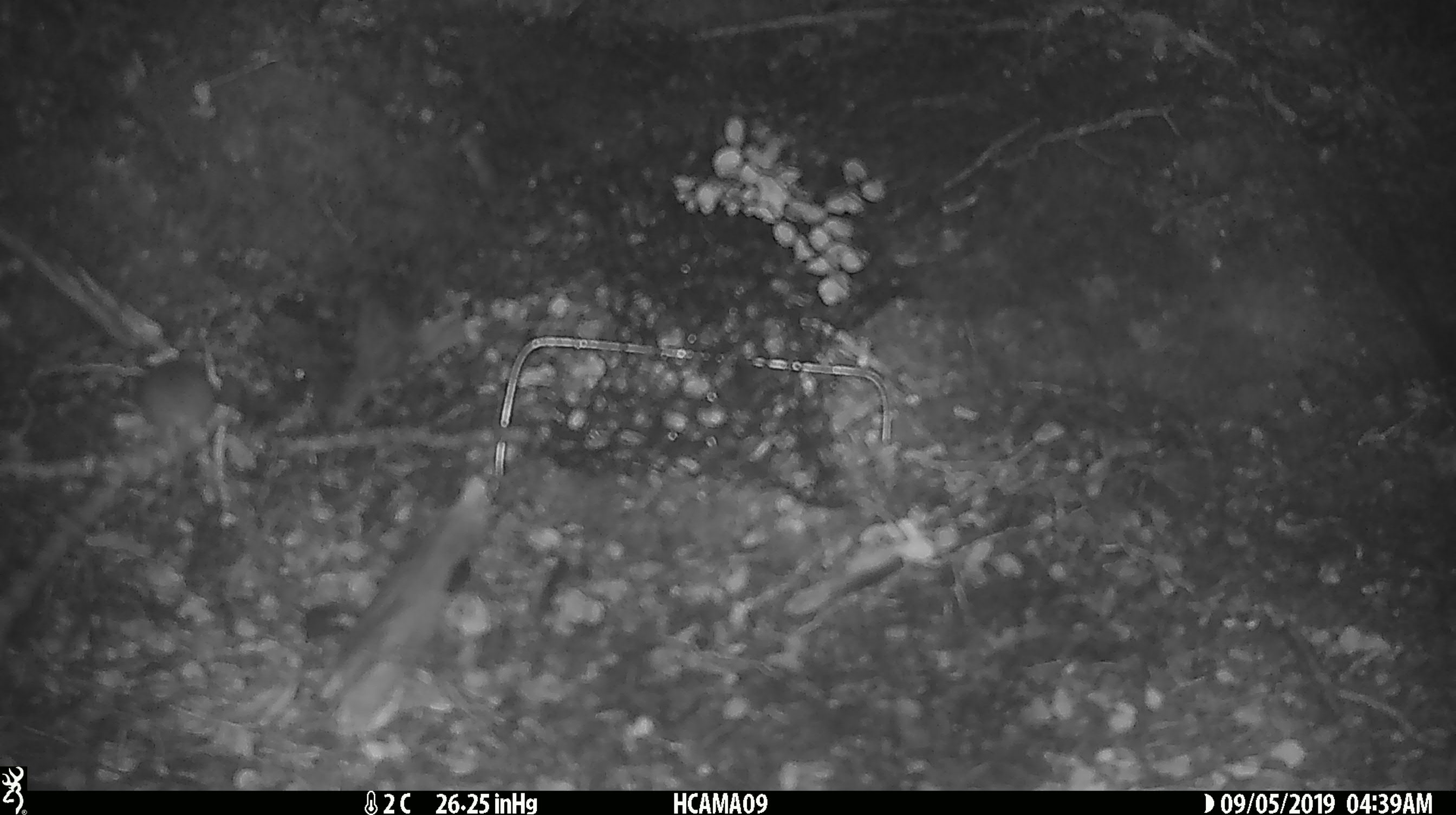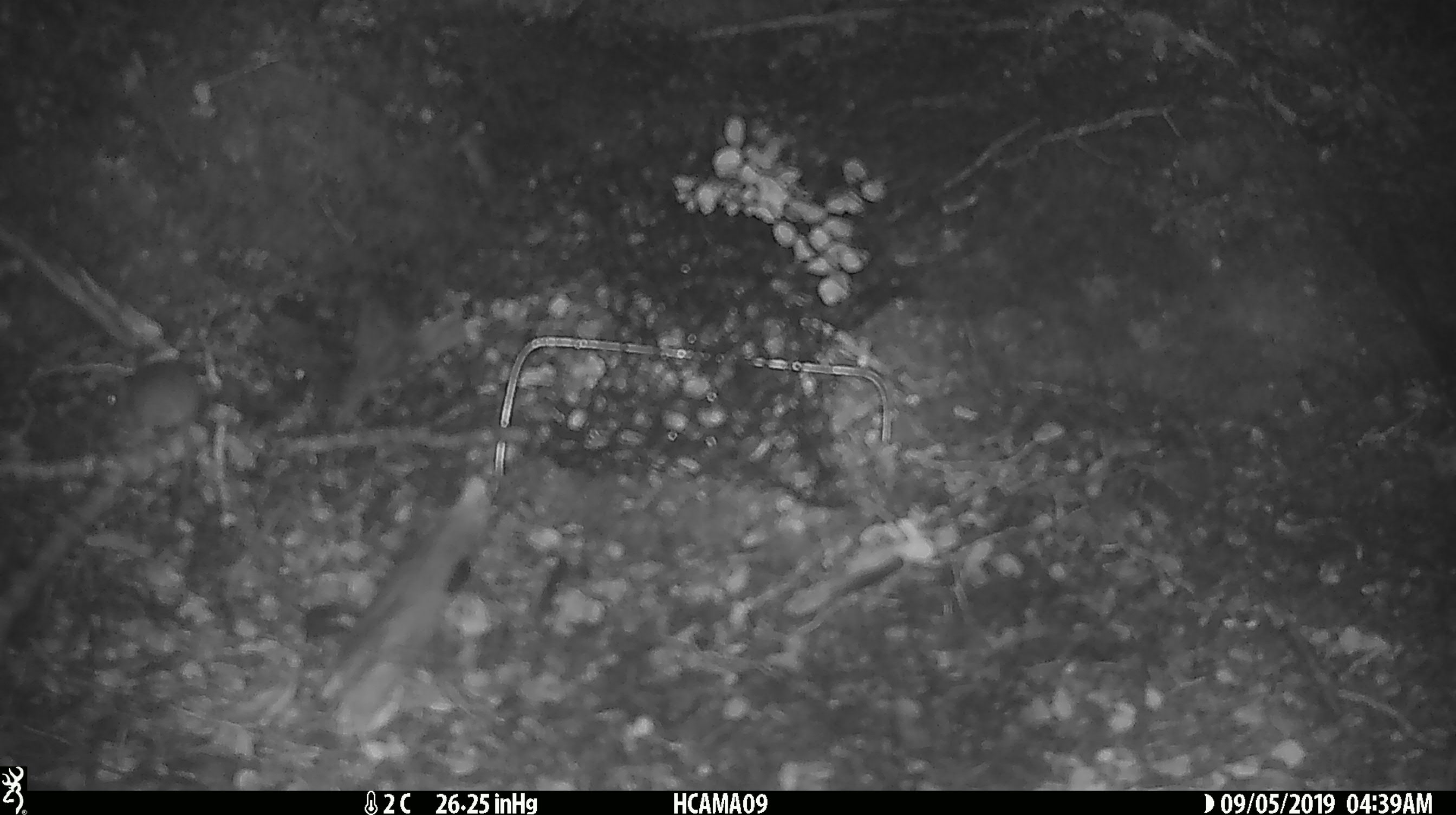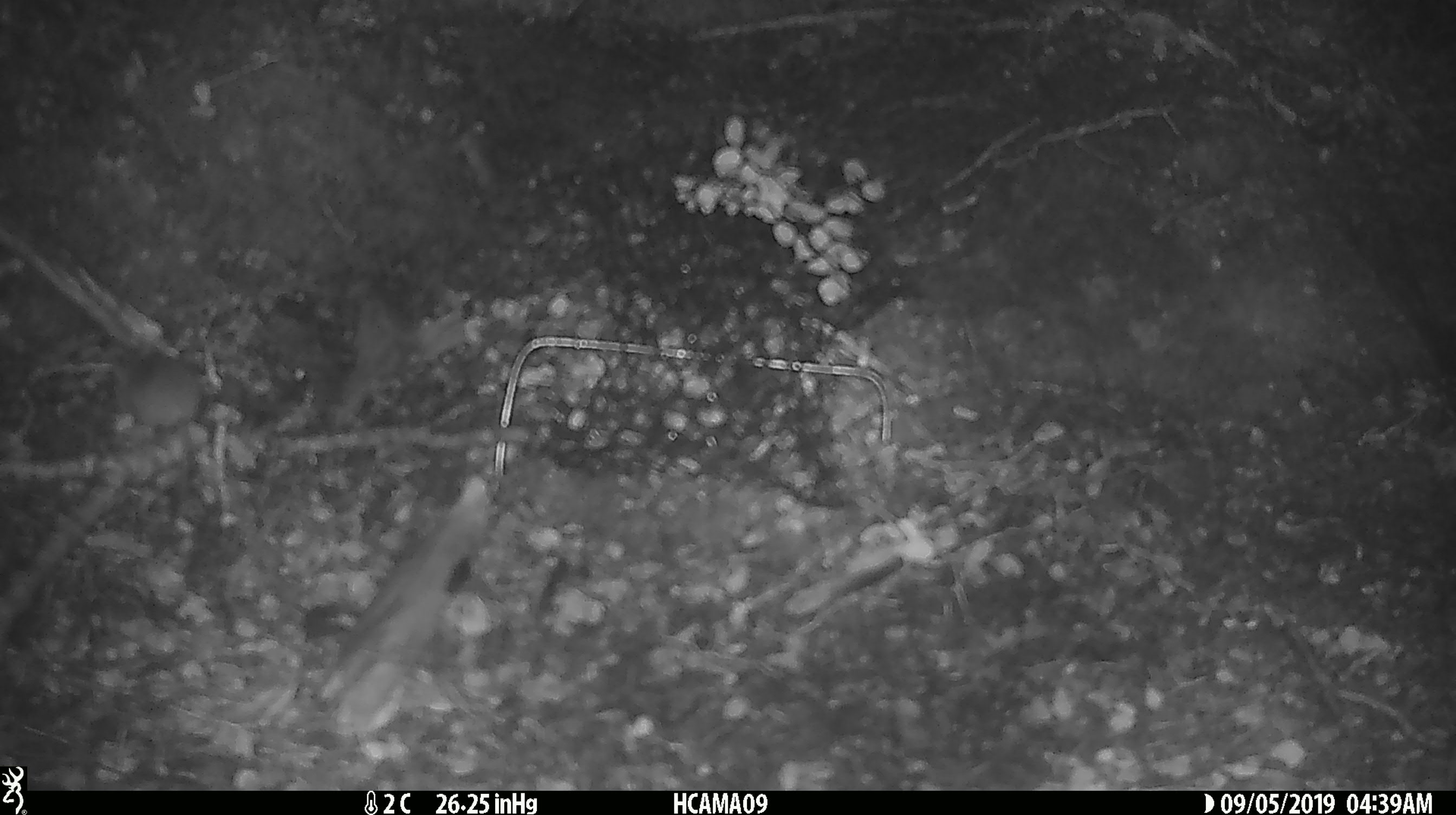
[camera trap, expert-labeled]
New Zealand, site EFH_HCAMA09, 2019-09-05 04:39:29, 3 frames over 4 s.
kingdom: Animalia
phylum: Chordata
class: Mammalia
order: Rodentia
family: Muridae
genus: Mus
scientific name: Mus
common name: mouse